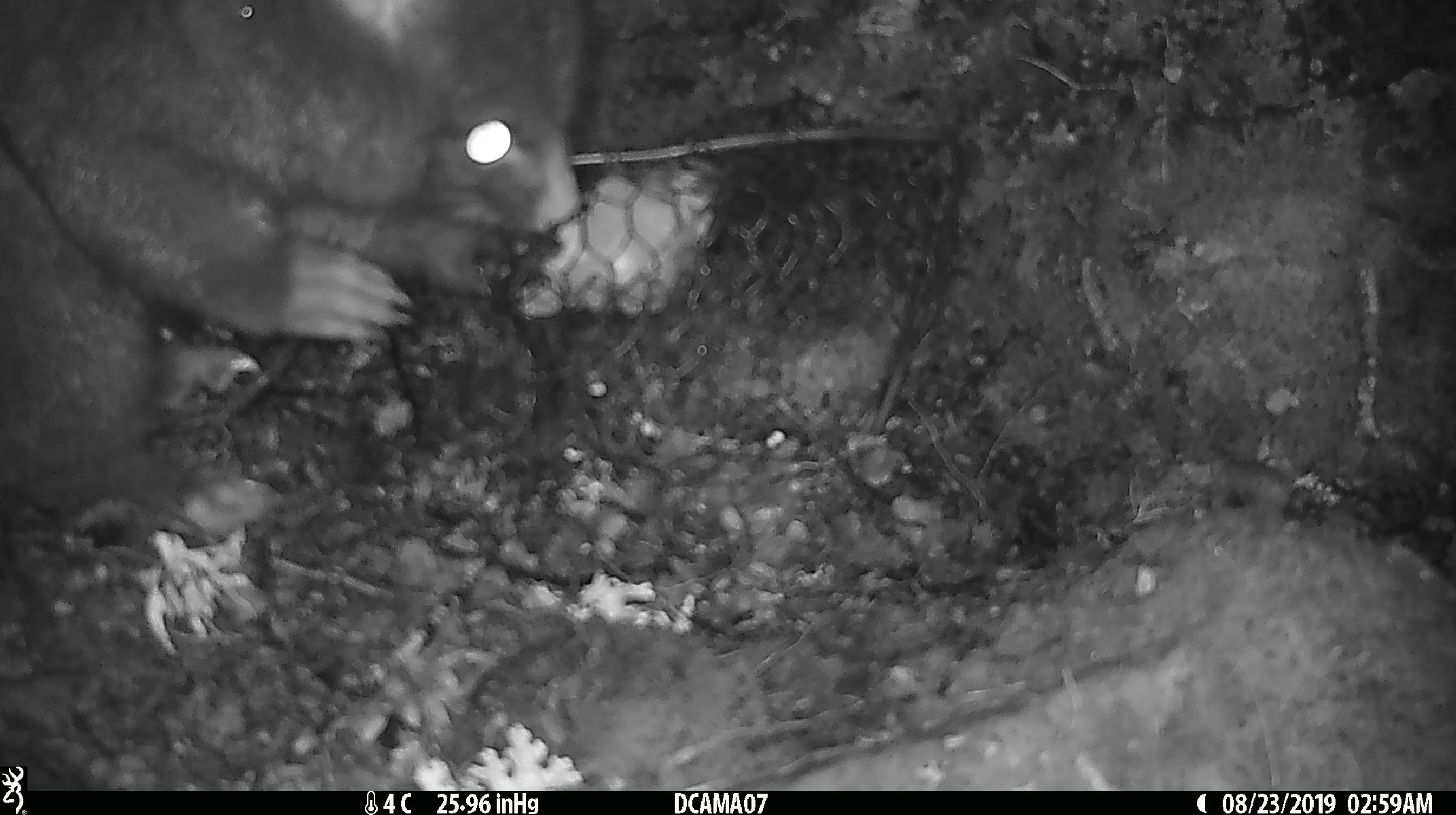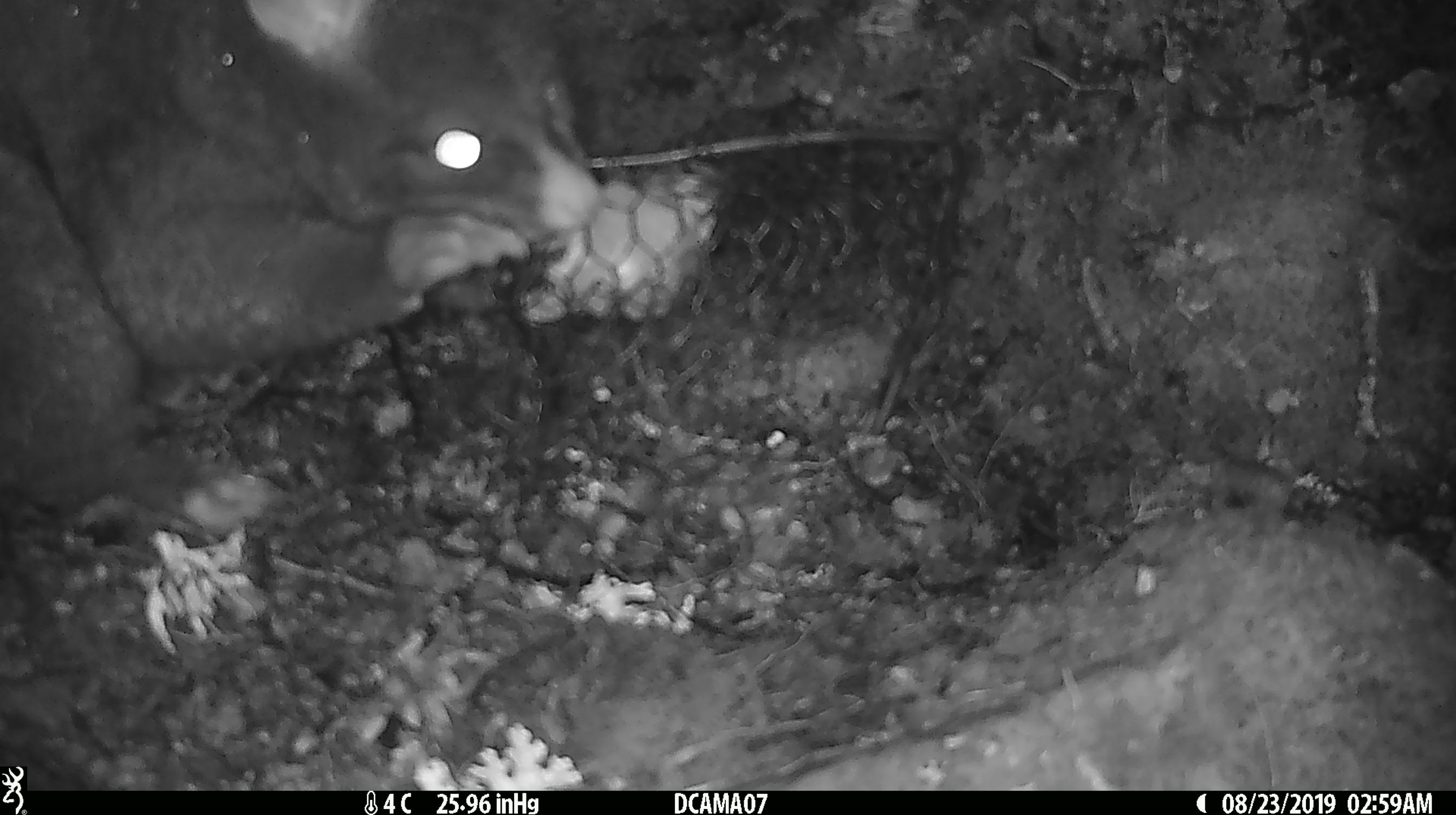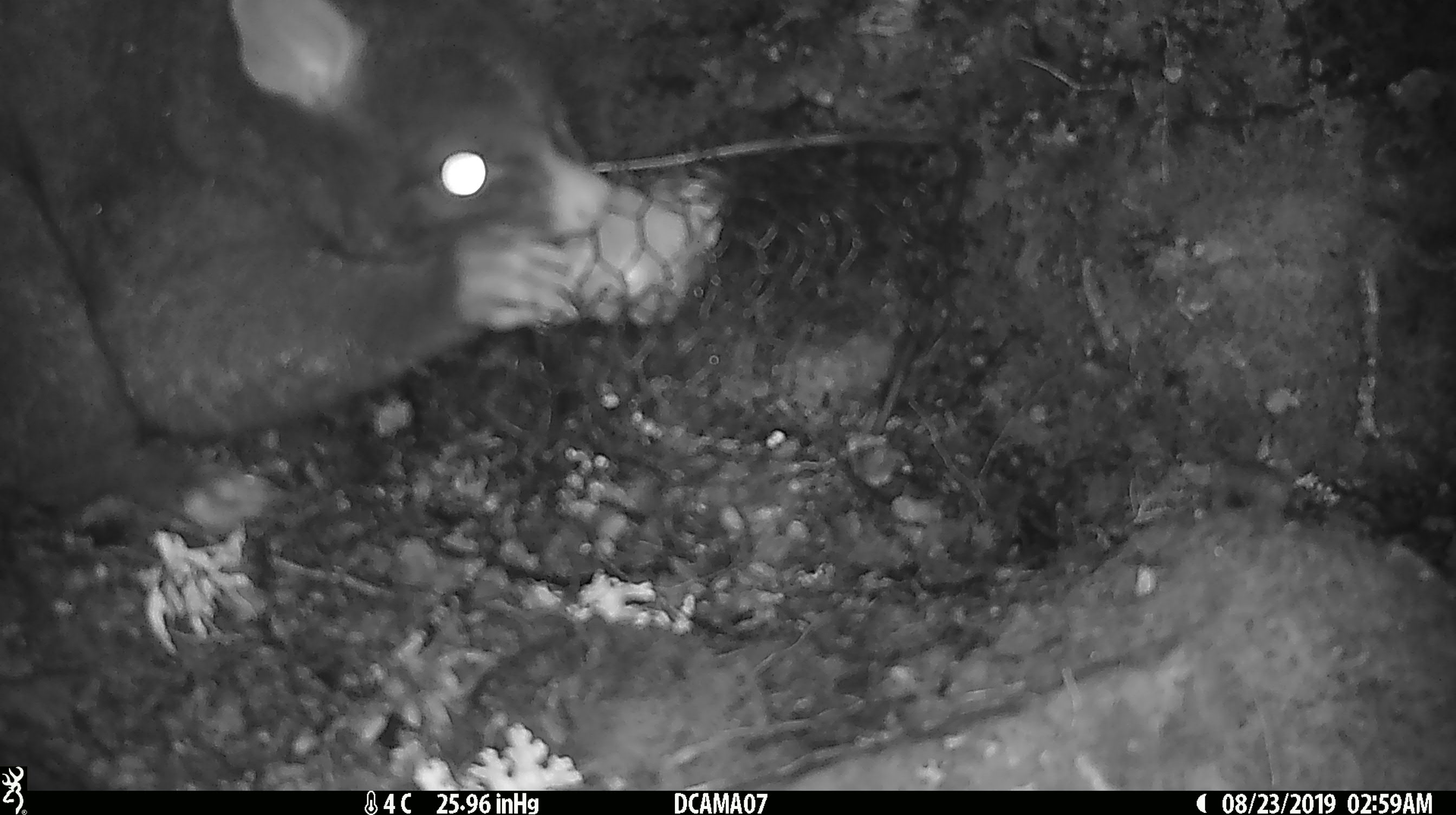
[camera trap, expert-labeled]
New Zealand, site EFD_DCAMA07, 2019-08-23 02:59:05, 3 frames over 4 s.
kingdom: Animalia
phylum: Chordata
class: Mammalia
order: Diprotodontia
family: Phalangeridae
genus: Trichosurus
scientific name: Trichosurus vulpecula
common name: common brushtail possum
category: possum